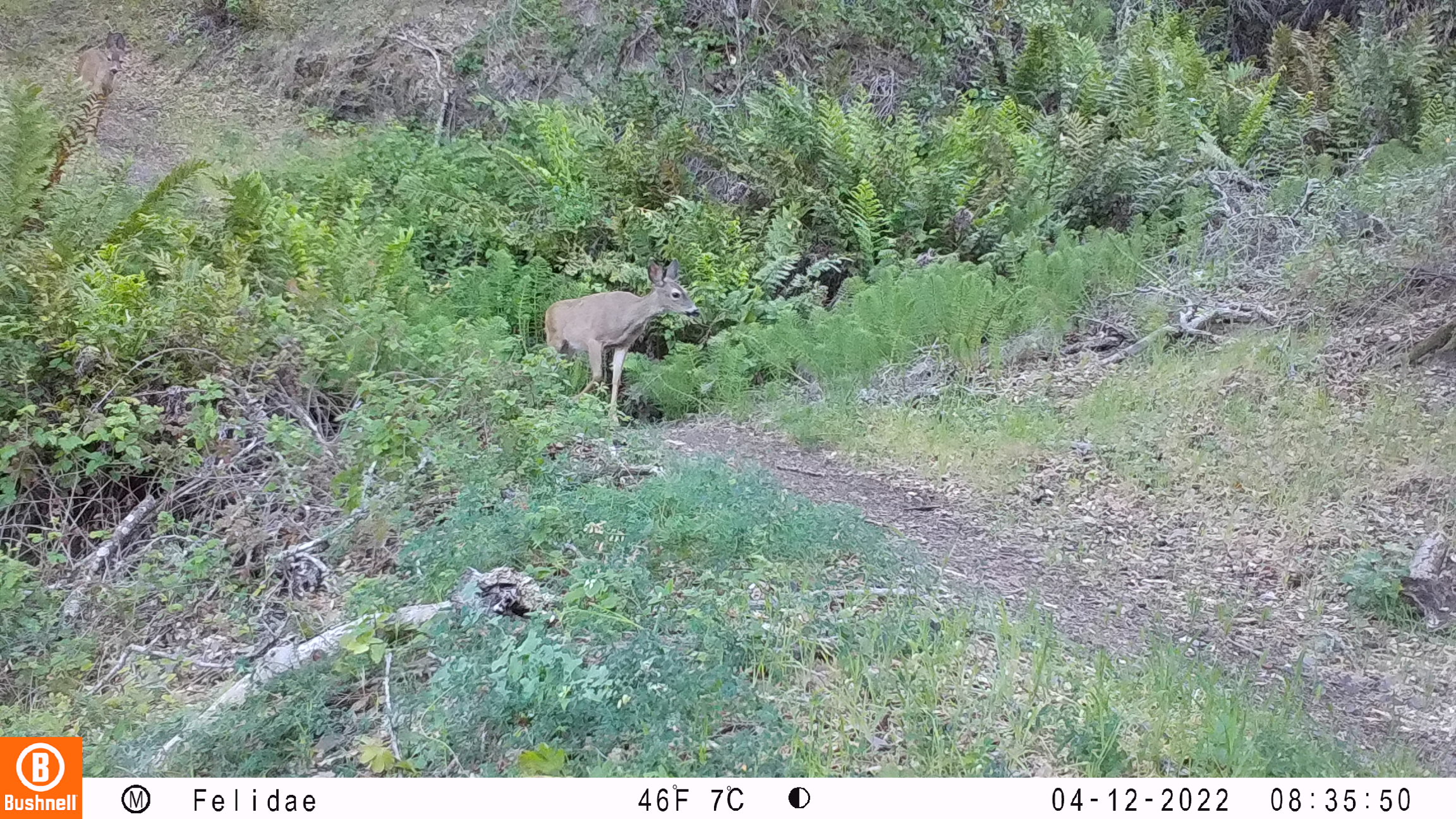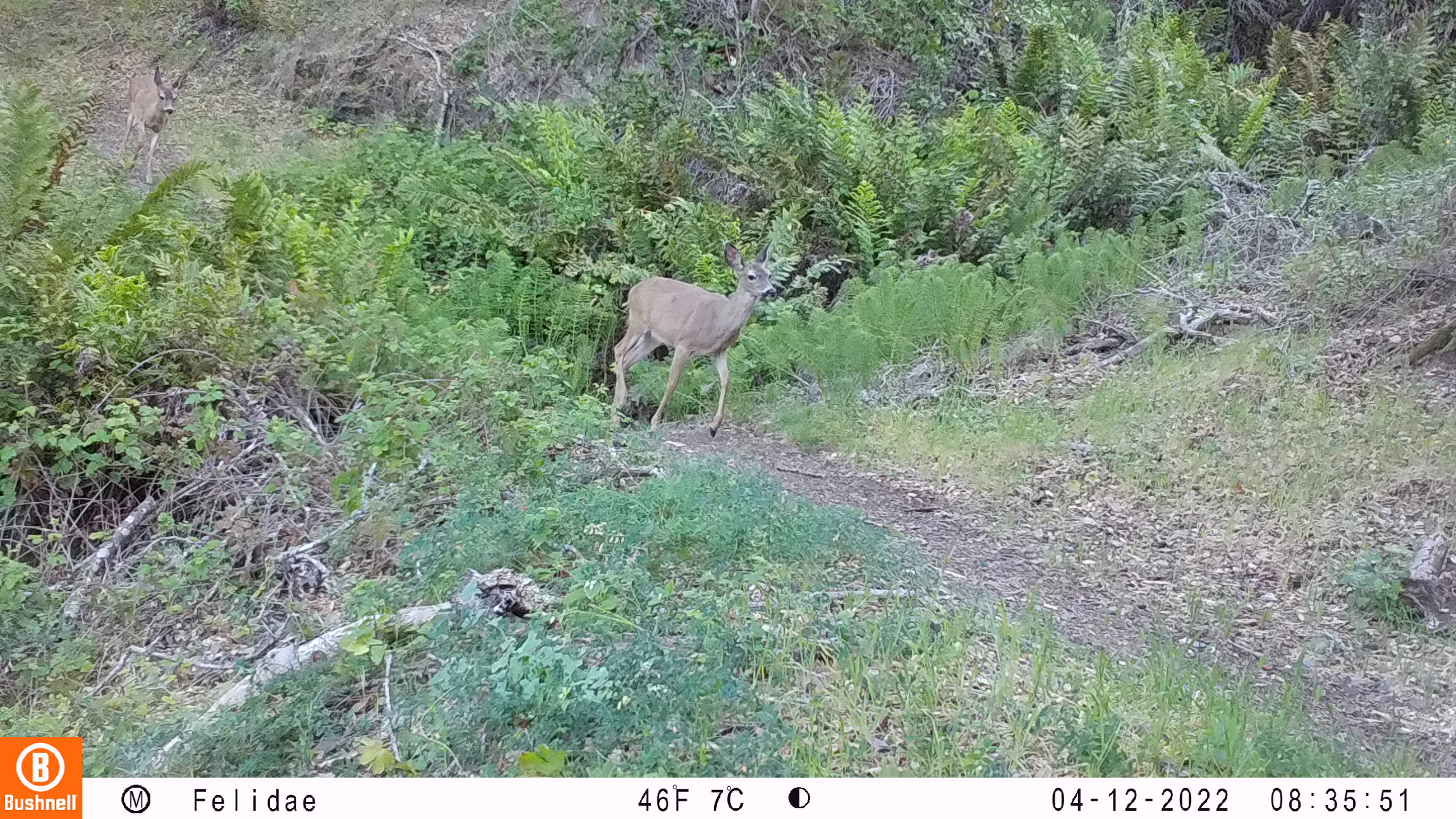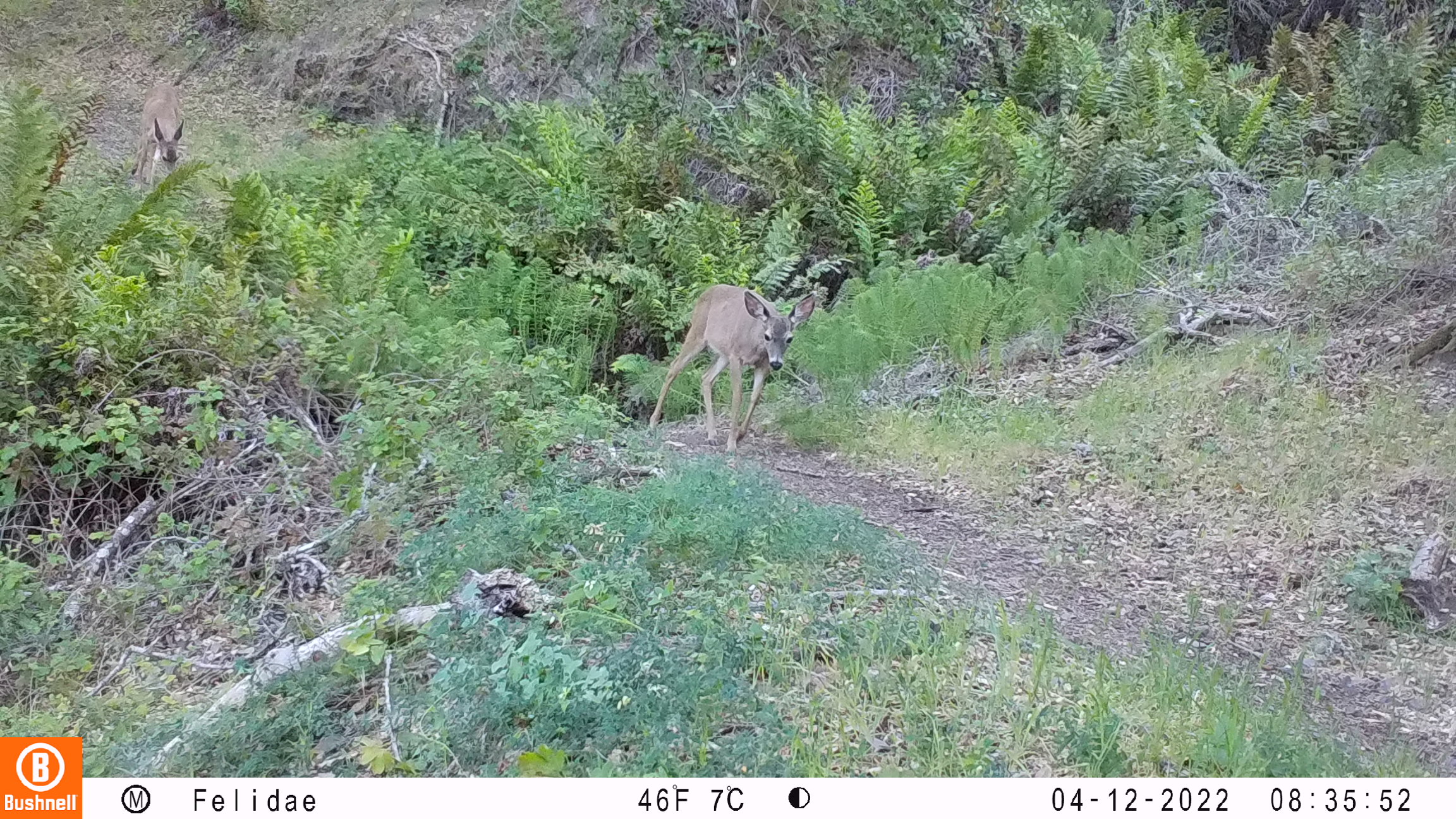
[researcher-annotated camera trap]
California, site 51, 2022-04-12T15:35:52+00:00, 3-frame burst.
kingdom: Animalia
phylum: Chordata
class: Mammalia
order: Artiodactyla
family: Cervidae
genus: Odocoileus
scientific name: Odocoileus hemionus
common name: mule deer